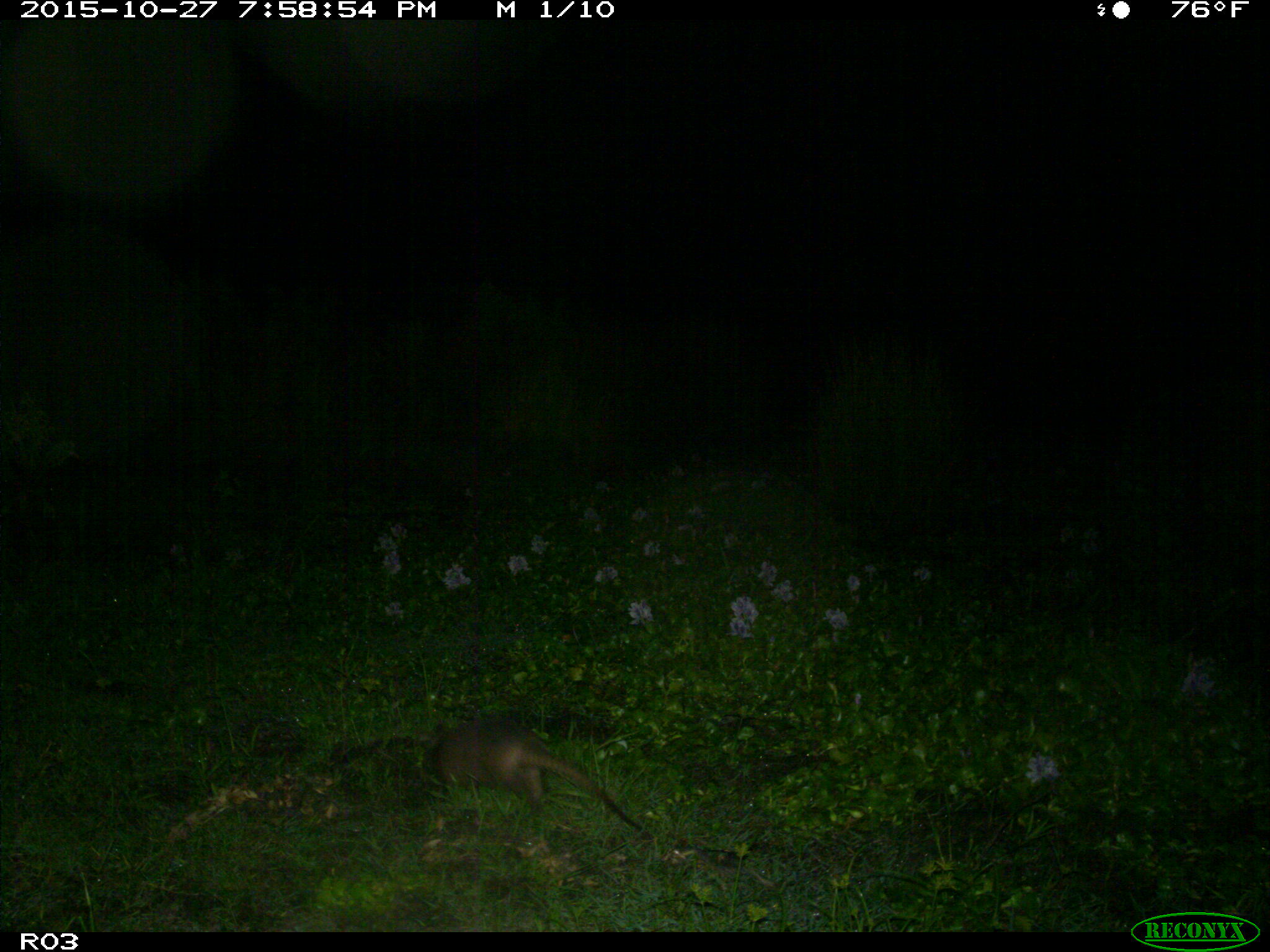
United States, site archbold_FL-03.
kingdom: Animalia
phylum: Chordata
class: Mammalia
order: Cingulata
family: Dasypodidae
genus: Dasypus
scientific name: Dasypus novemcinctus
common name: nine-banded armadillo